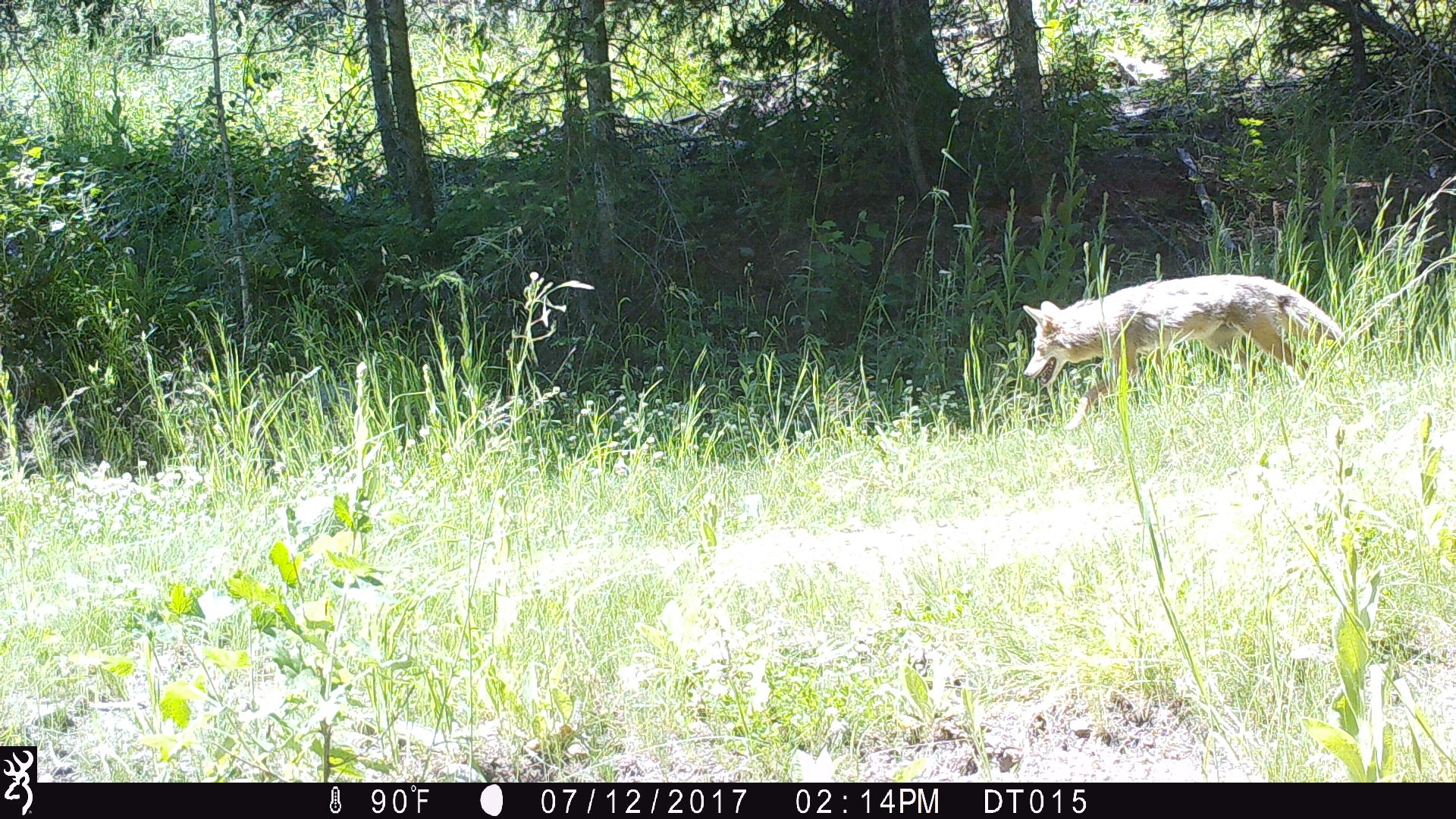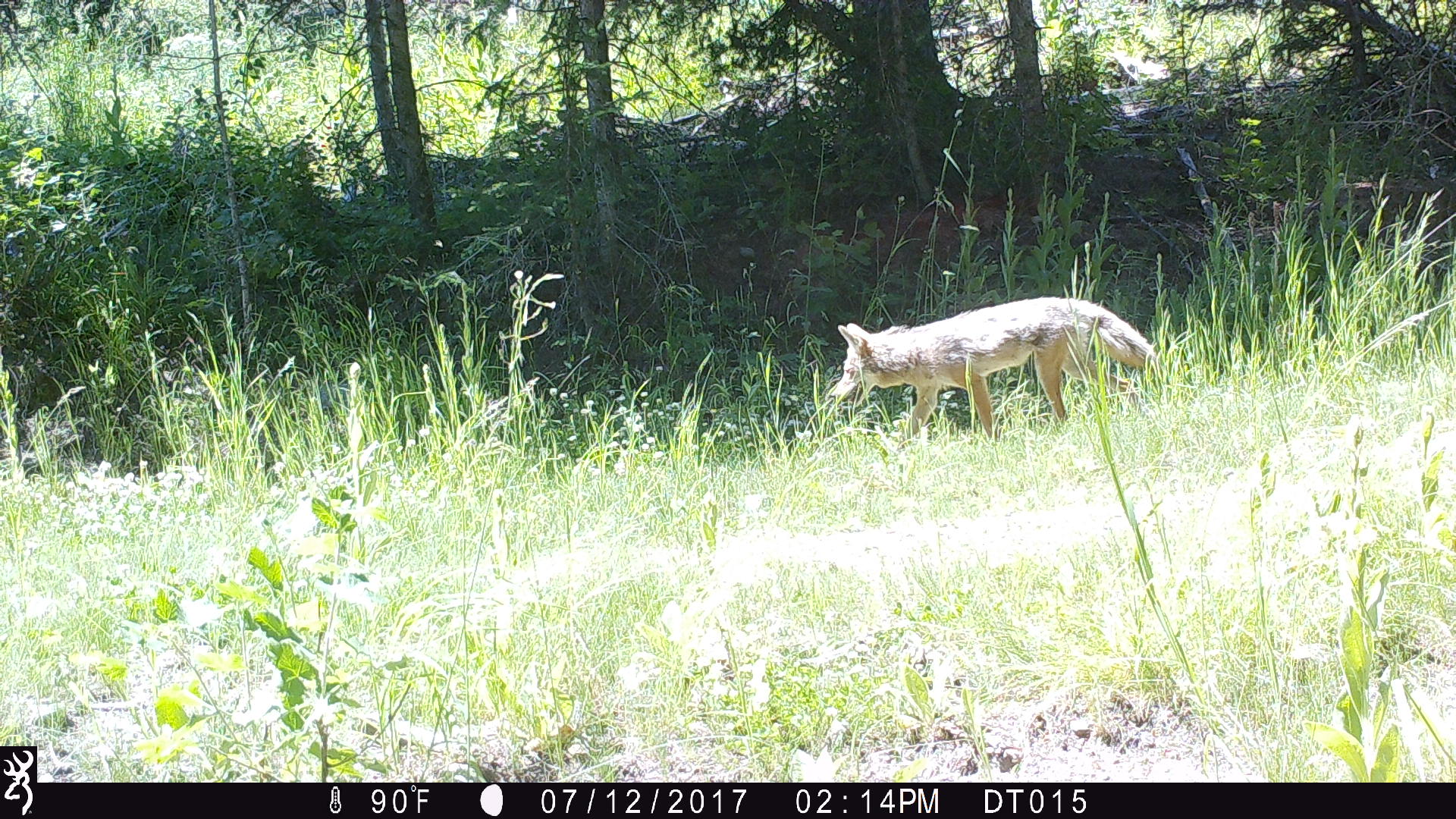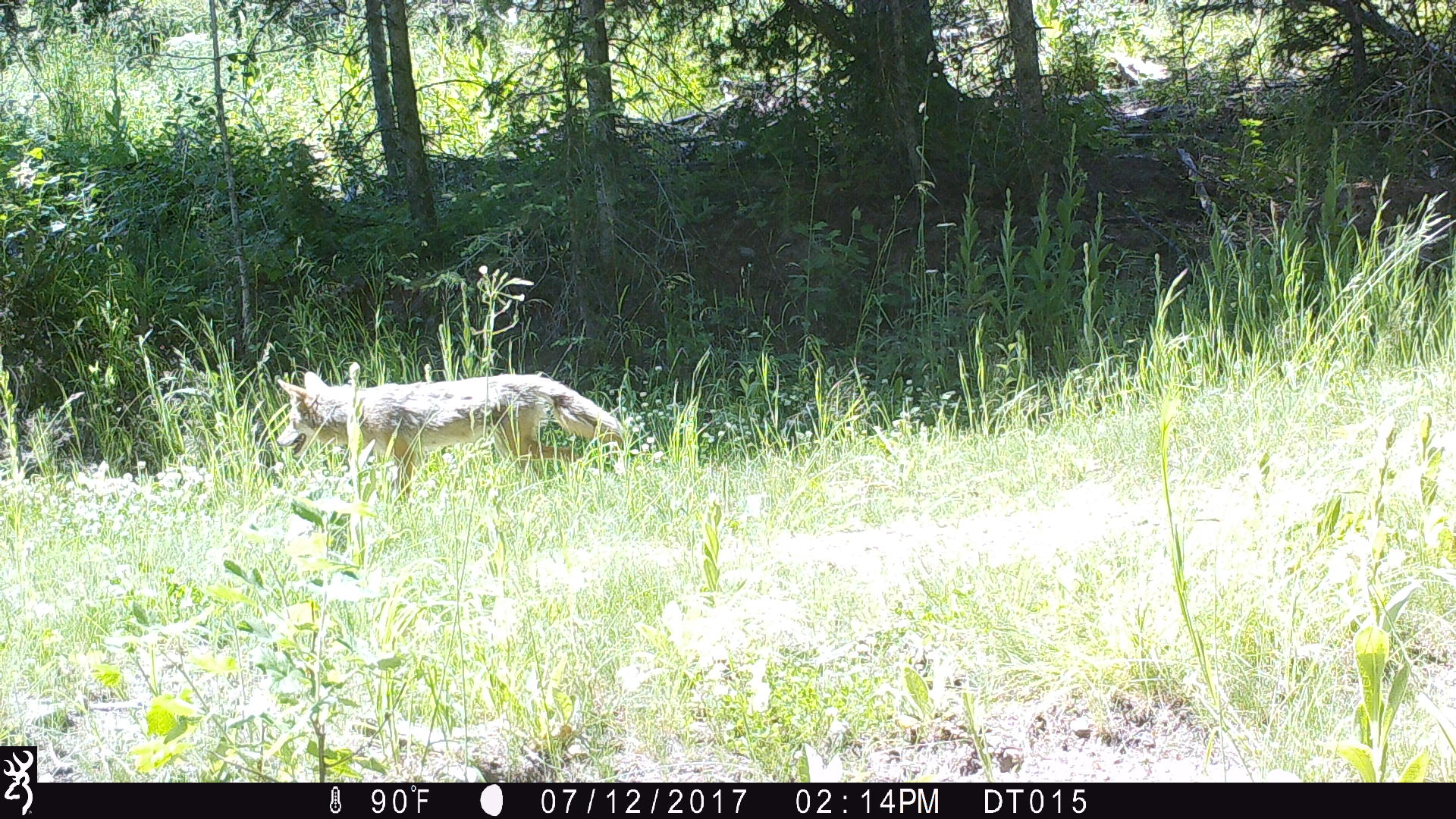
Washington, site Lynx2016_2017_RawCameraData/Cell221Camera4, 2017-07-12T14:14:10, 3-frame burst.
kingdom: Animalia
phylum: Chordata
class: Mammalia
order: Carnivora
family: Canidae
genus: Canis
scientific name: Canis latrans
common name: coyote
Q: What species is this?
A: Canis latrans (coyote).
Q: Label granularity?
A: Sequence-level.